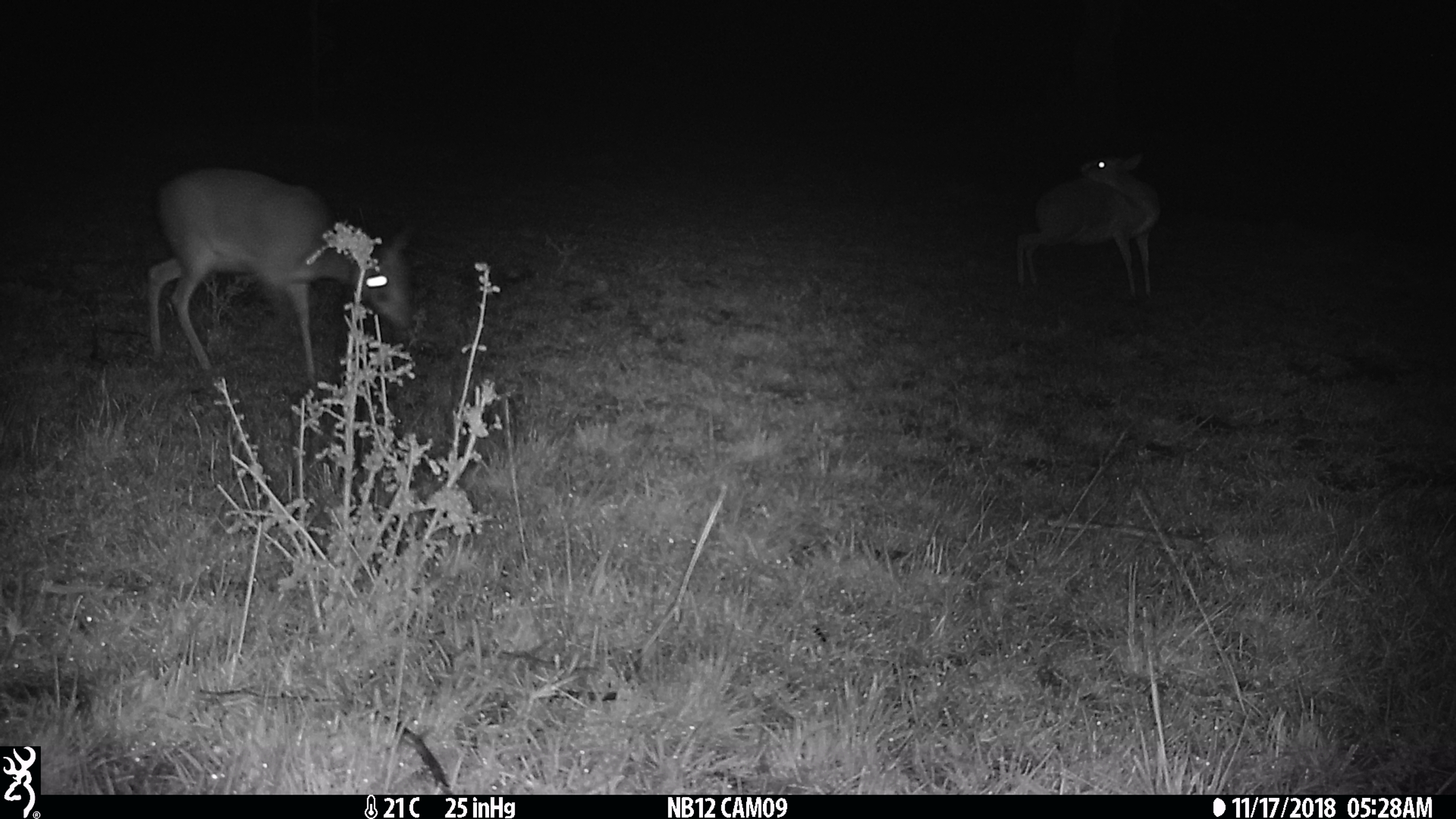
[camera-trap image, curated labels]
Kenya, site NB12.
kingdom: Animalia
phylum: Chordata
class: Mammalia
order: Artiodactyla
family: Bovidae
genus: Madoqua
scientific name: Madoqua kirkii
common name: kirk's dik-dik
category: dikdik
Dikdik (kirk's dik-dik) (Madoqua kirkii).